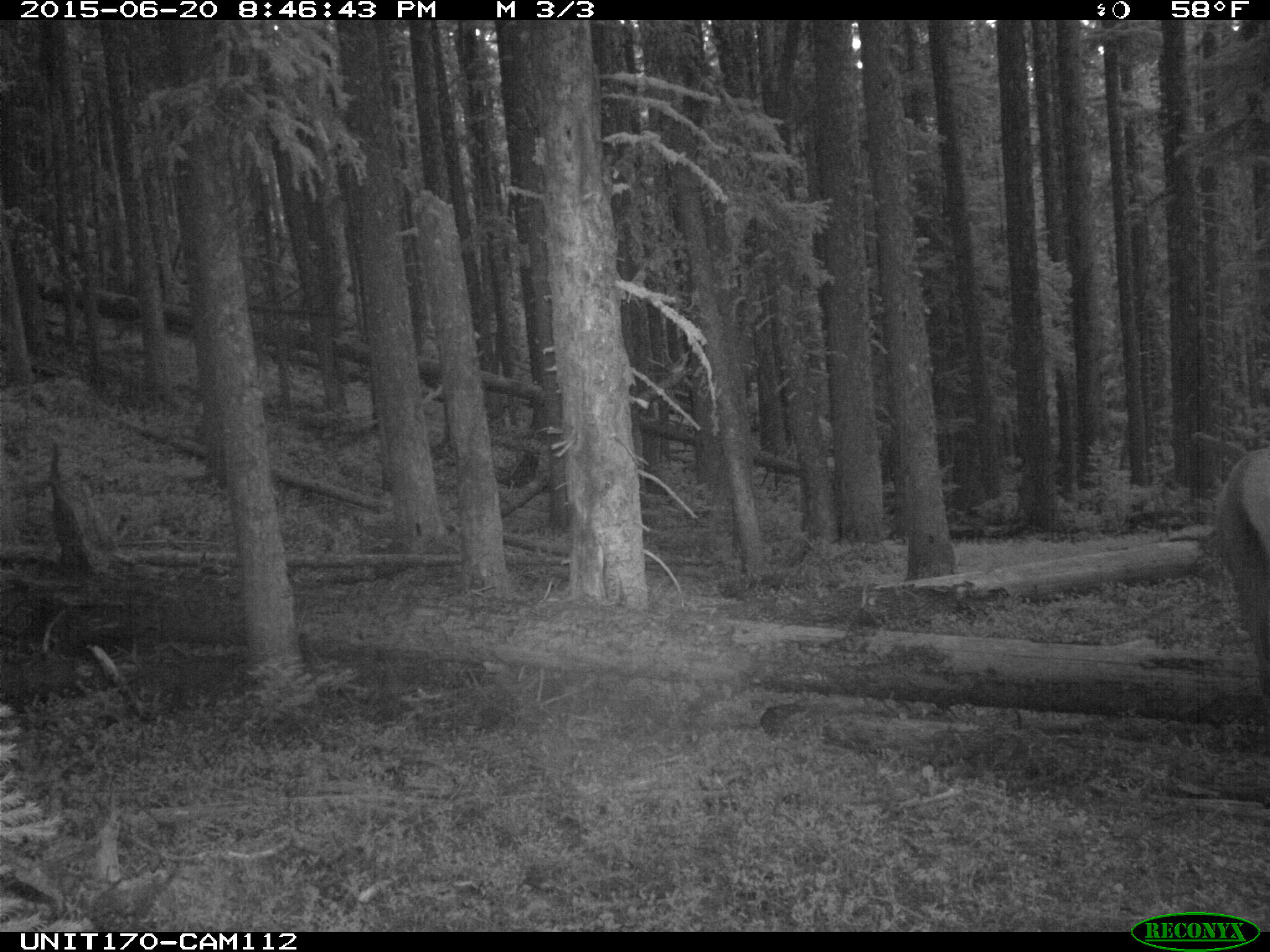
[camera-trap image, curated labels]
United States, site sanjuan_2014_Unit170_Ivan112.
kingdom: Animalia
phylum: Chordata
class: Mammalia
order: Artiodactyla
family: Cervidae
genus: Cervus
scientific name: Cervus elaphus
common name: red deer